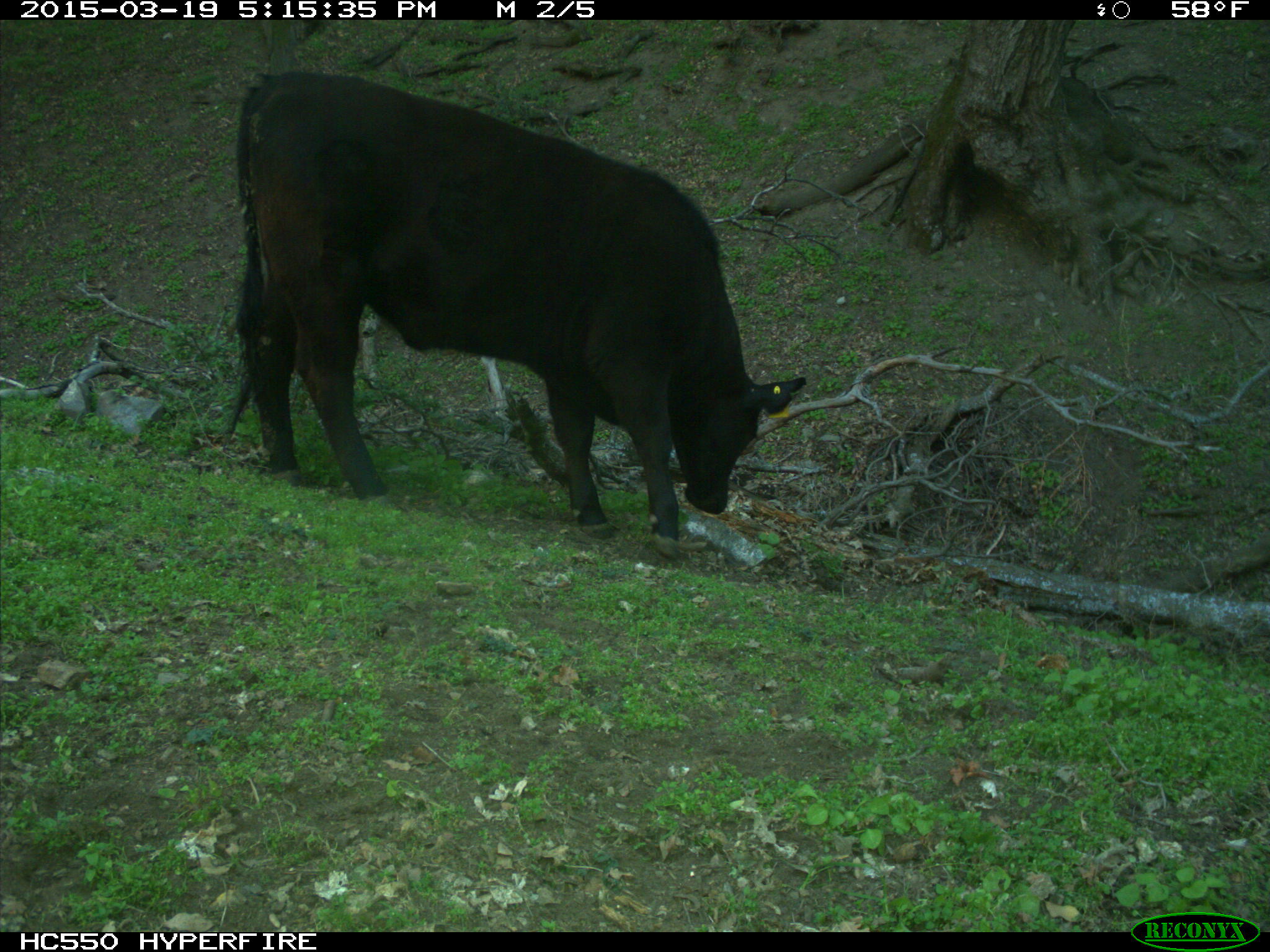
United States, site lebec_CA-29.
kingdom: Animalia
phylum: Chordata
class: Mammalia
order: Artiodactyla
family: Bovidae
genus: Bos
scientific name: Bos taurus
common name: domestic cow